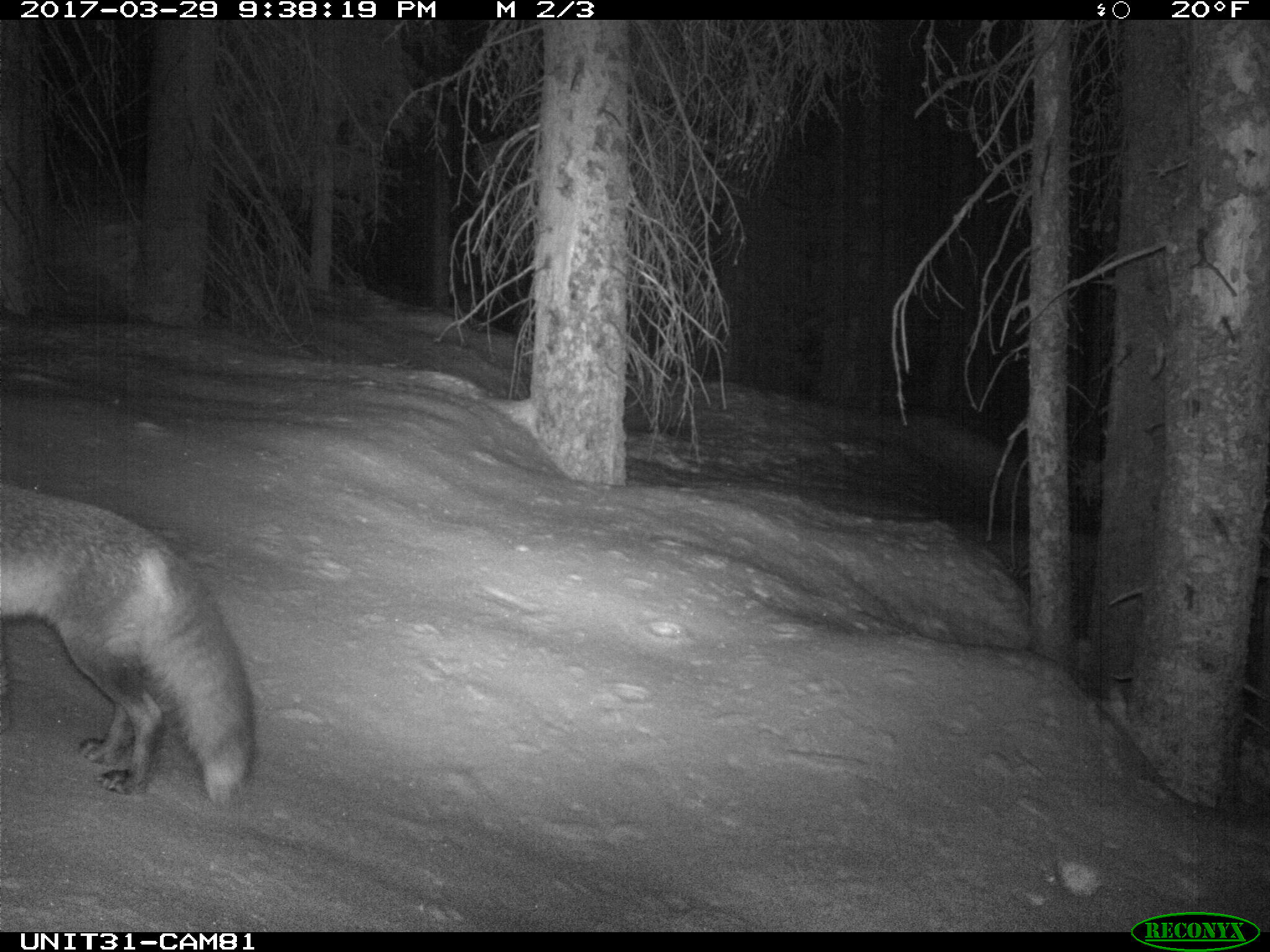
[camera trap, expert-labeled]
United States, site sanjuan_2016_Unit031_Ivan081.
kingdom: Animalia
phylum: Chordata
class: Mammalia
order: Carnivora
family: Canidae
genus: Vulpes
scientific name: Vulpes vulpes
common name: red fox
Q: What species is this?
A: Vulpes vulpes (red fox).